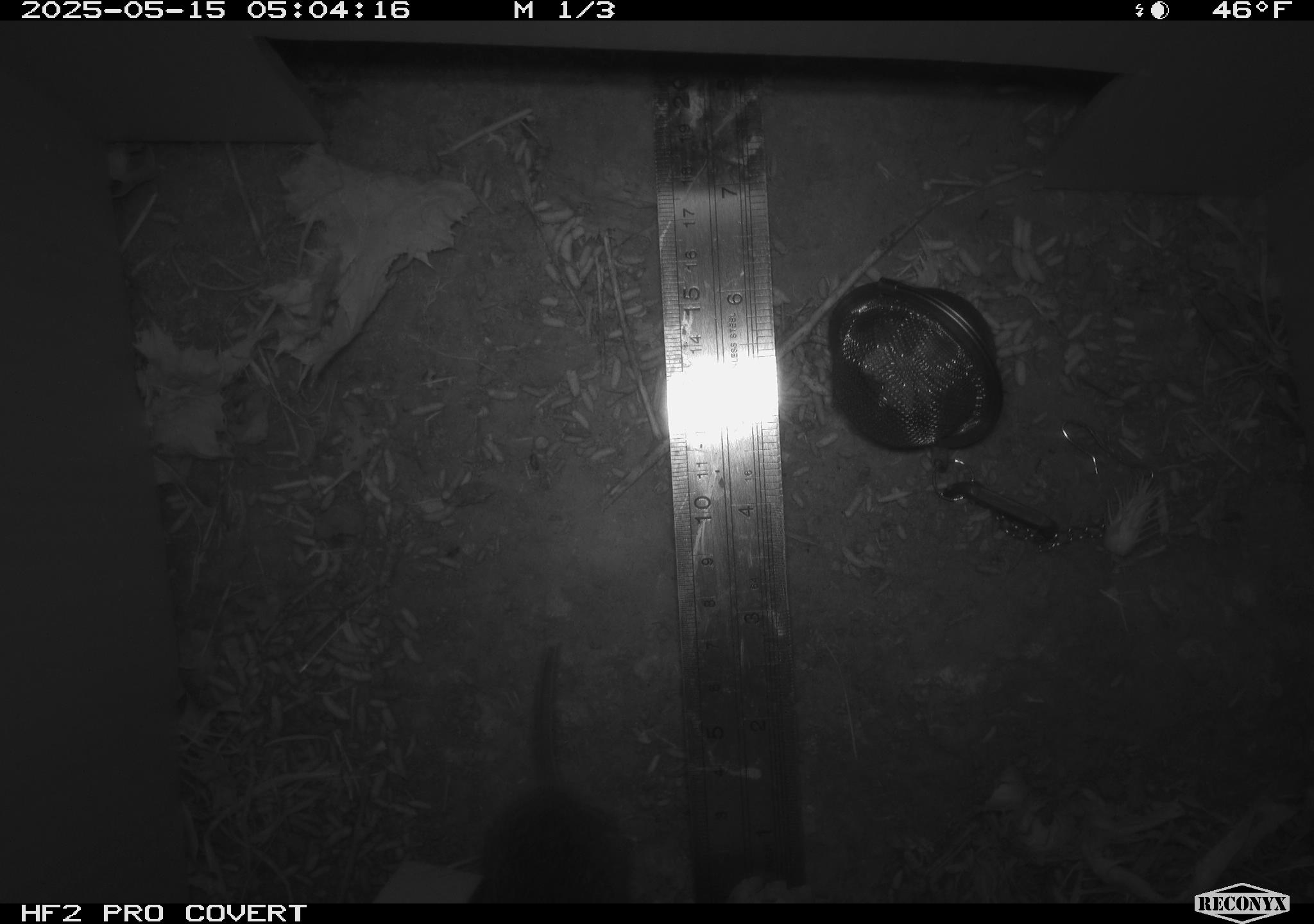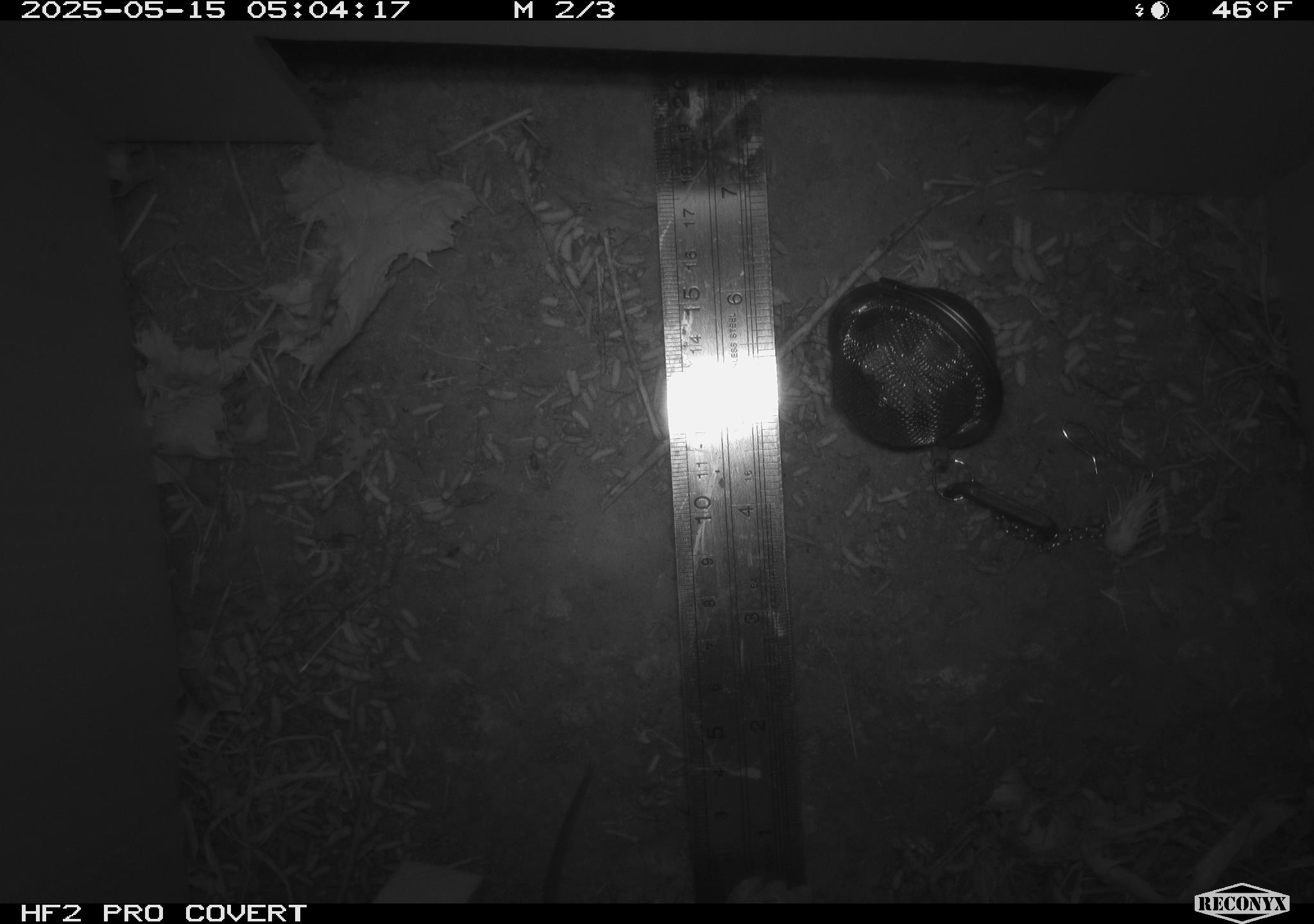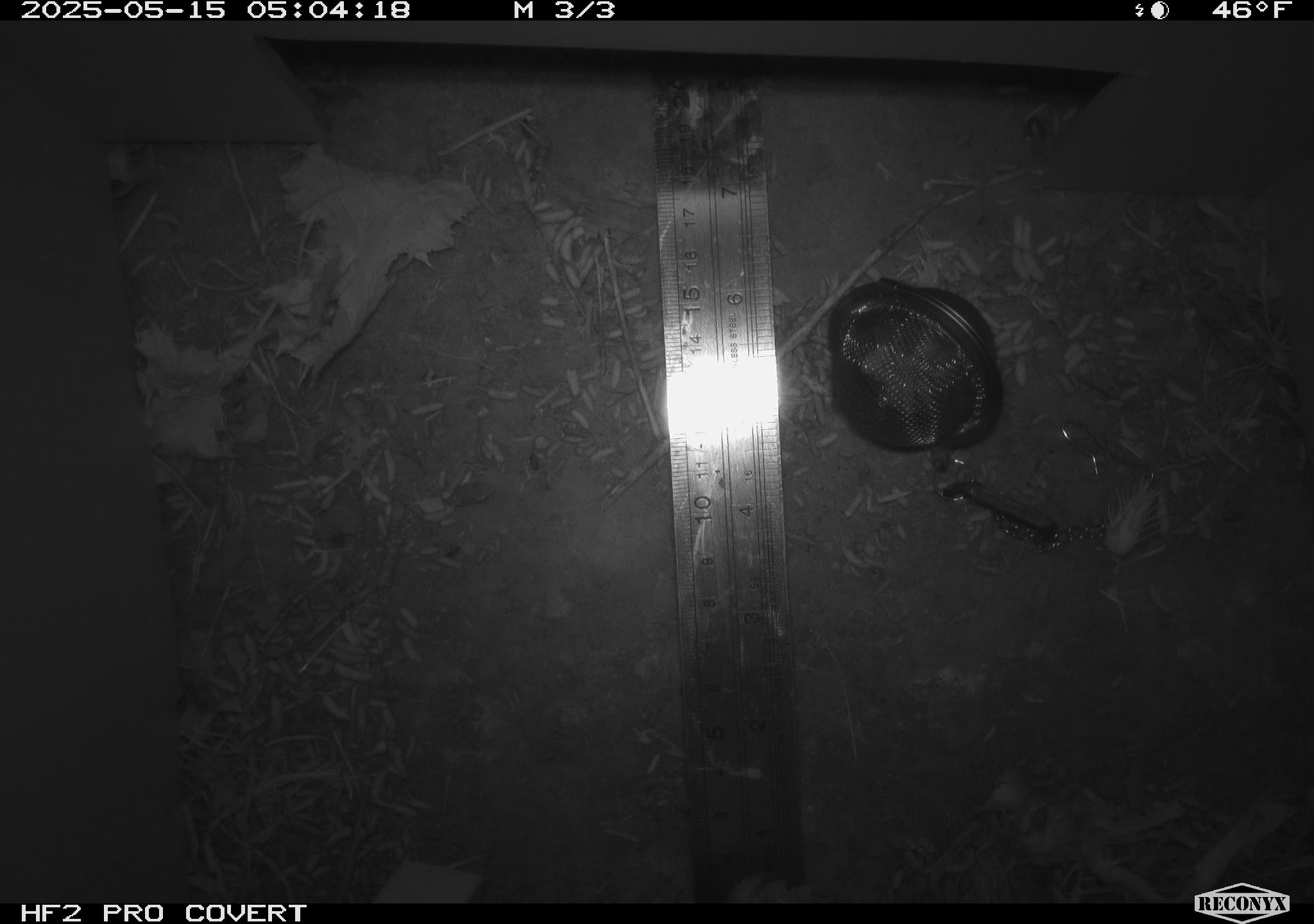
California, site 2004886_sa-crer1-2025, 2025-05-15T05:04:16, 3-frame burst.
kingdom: Animalia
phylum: Chordata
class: Mammalia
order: Rodentia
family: Cricetidae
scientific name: Arvicolinae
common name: voles, lemmings, and muskrats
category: arvicolinae subfamily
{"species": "arvicolinae subfamily (voles, lemmings, and muskrats) (Arvicolinae)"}